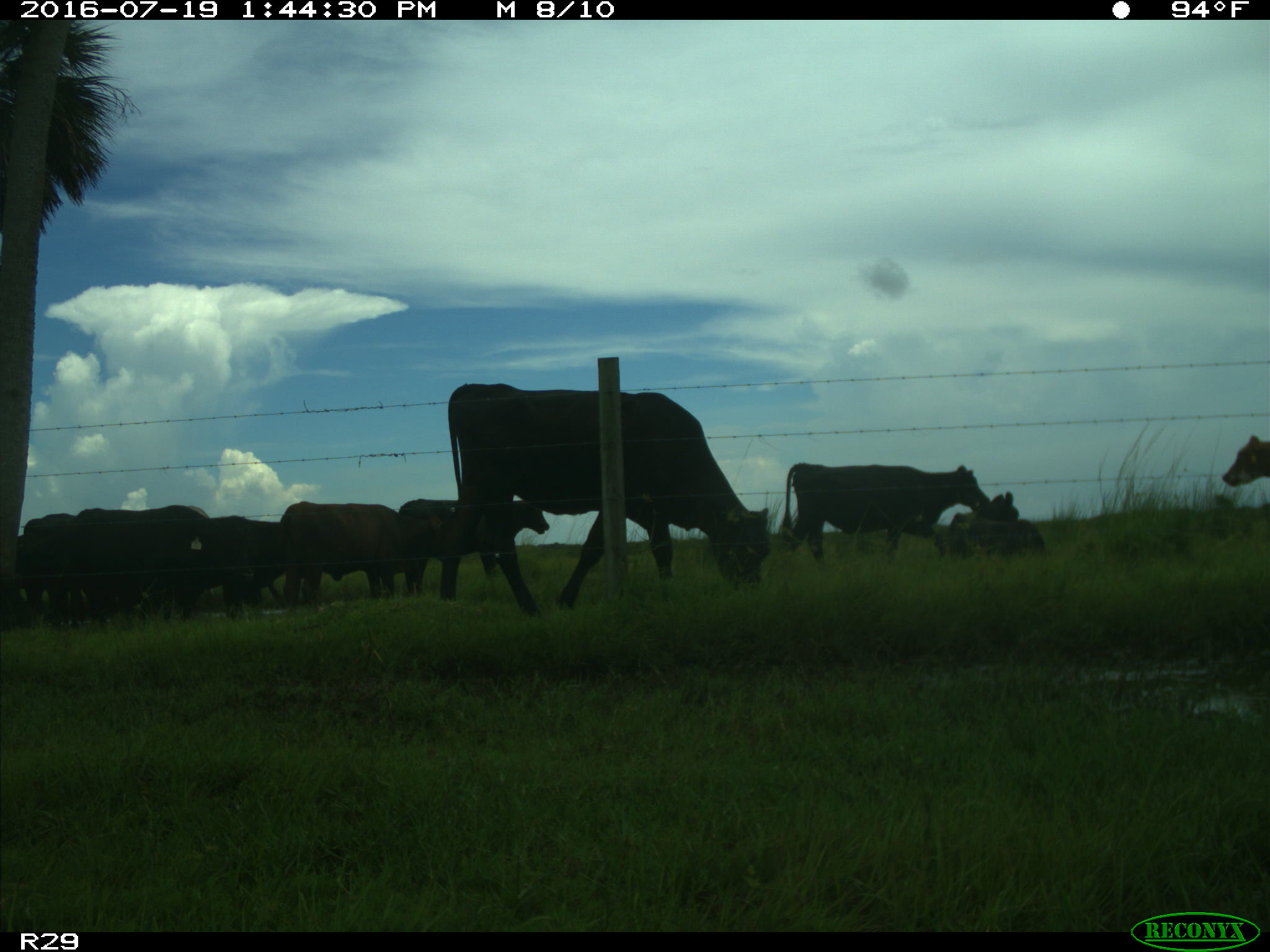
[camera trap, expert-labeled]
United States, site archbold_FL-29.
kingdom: Animalia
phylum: Chordata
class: Mammalia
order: Artiodactyla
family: Bovidae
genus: Bos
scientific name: Bos taurus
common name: domestic cow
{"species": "Bos taurus (domestic cow)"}